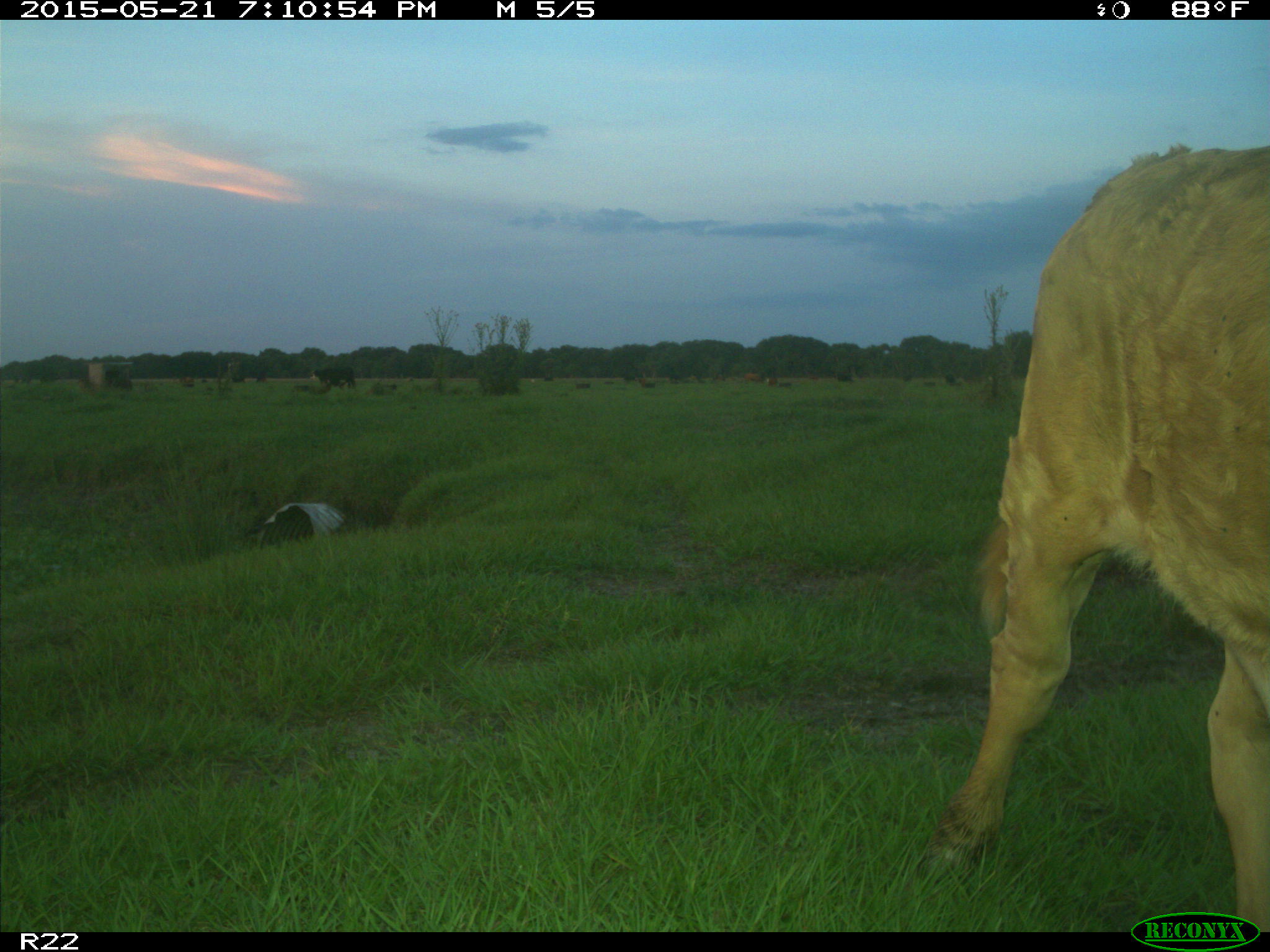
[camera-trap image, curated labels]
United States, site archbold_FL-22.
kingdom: Animalia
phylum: Chordata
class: Mammalia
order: Artiodactyla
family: Bovidae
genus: Bos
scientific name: Bos taurus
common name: domestic cow